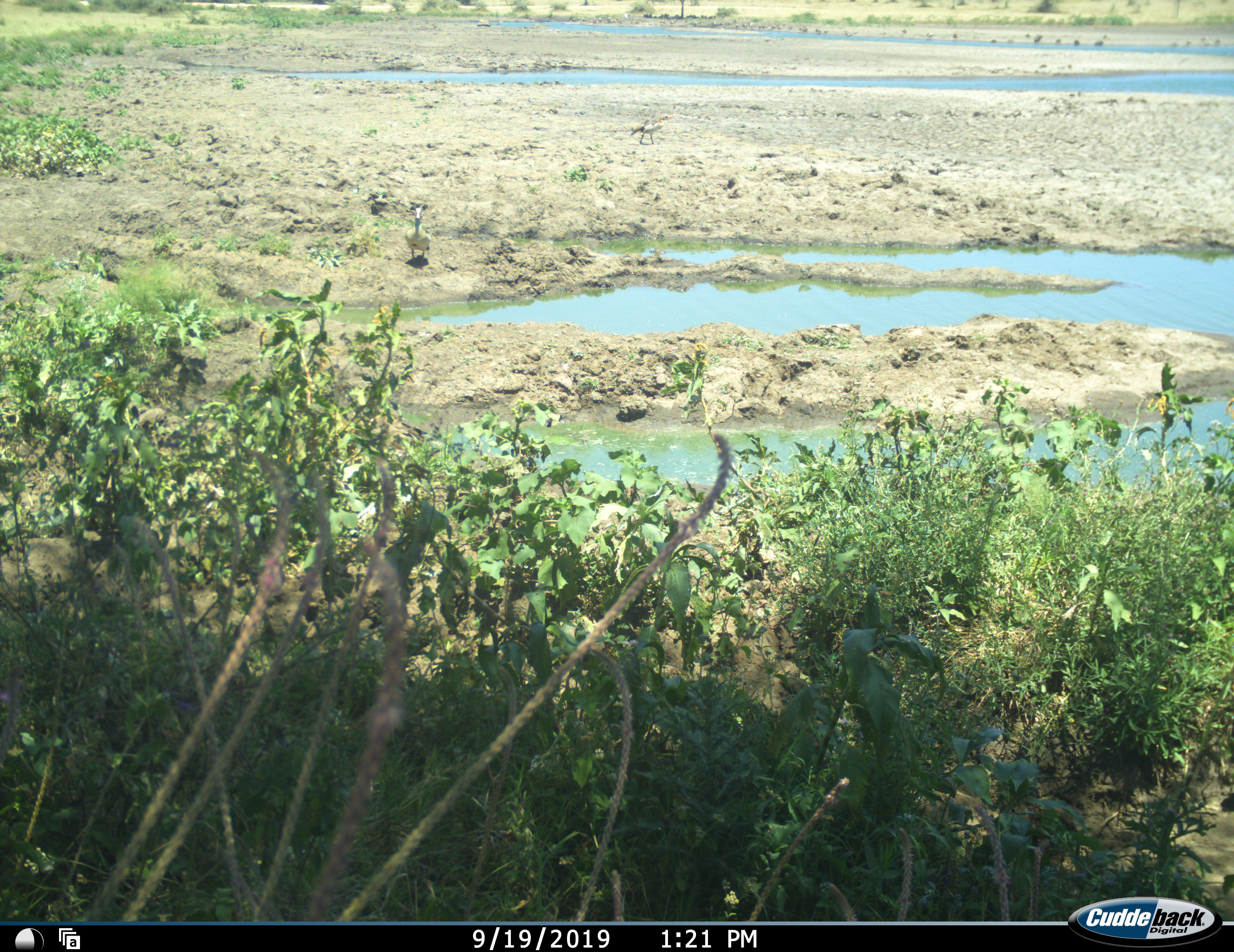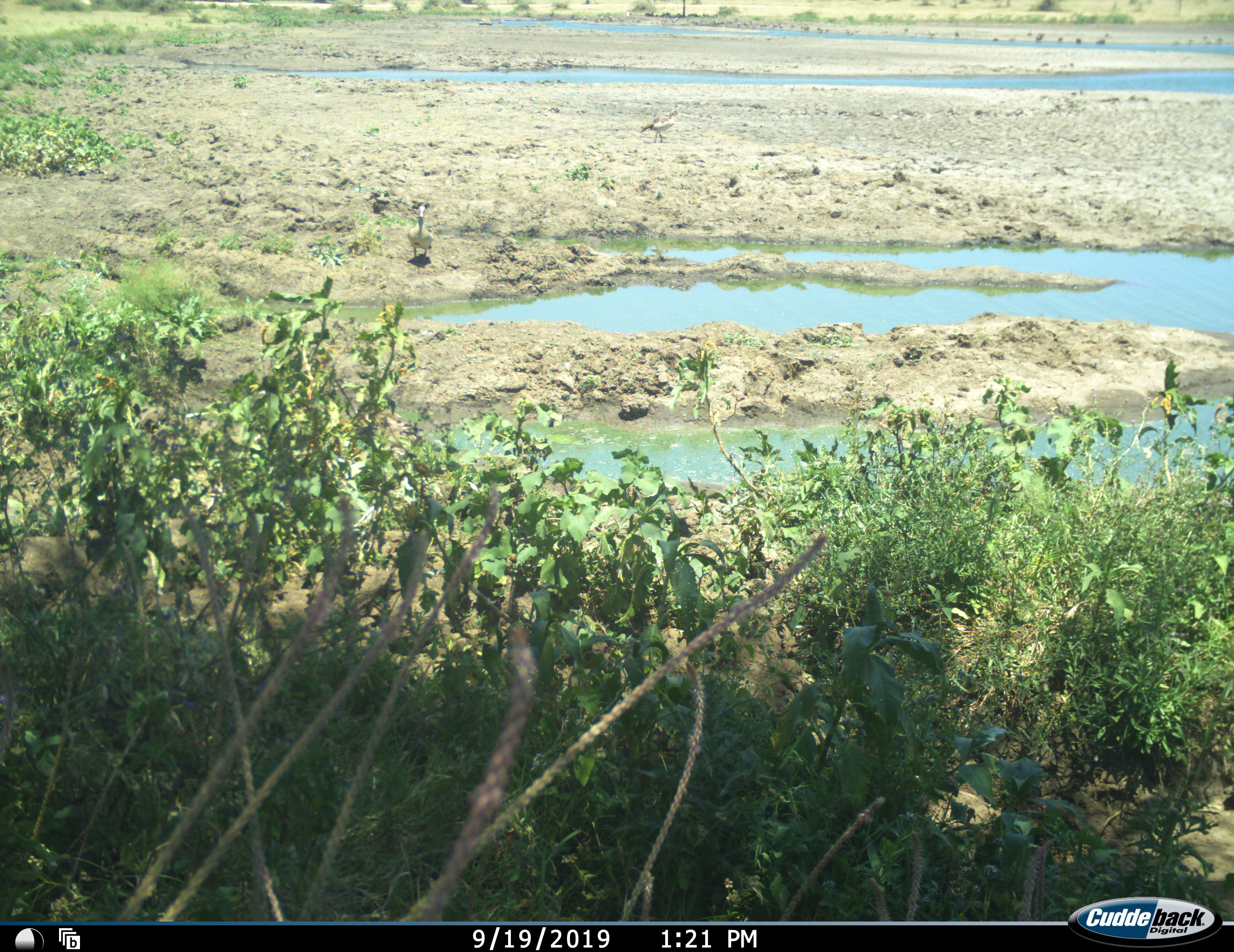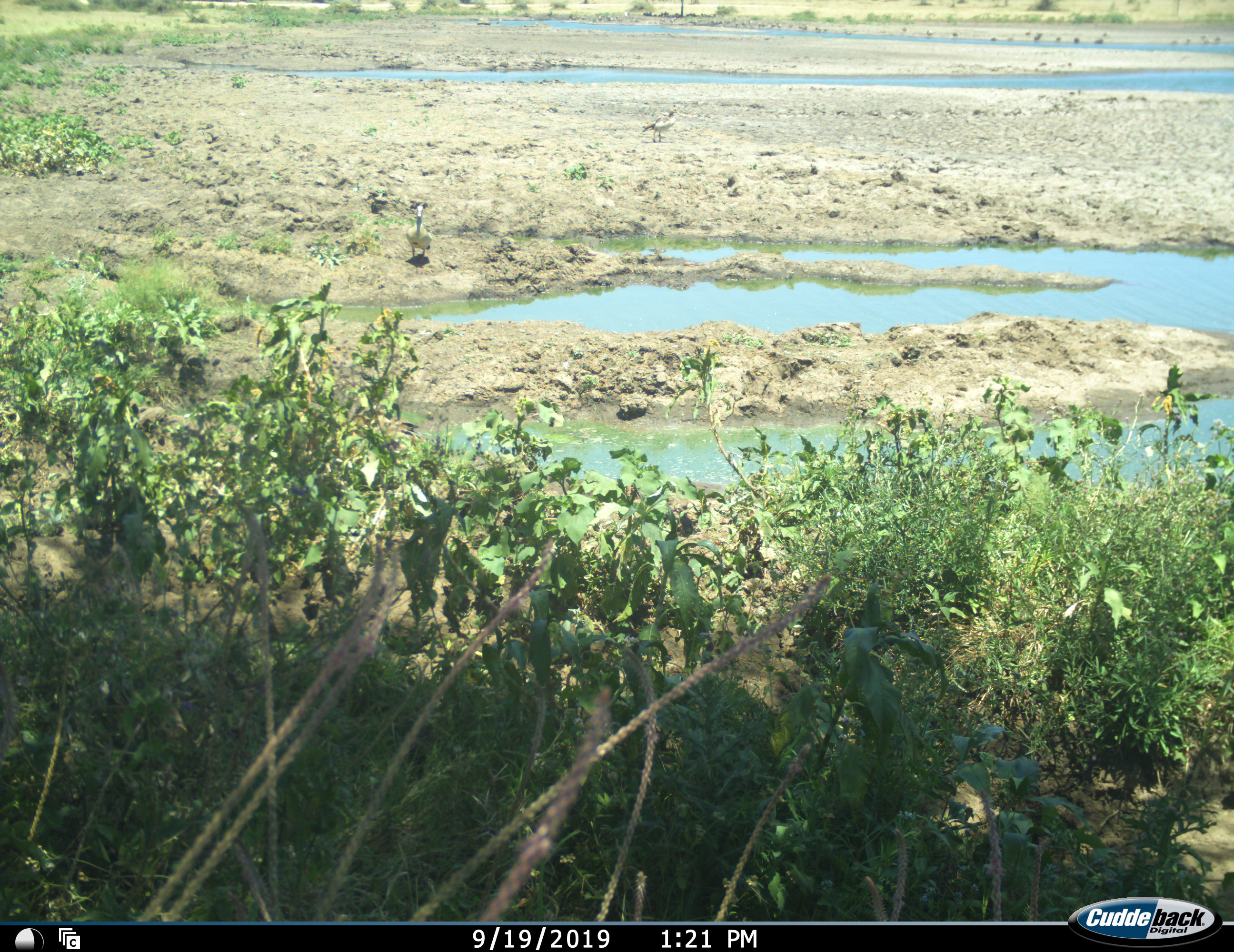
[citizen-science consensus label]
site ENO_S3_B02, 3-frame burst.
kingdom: Animalia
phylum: Chordata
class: Aves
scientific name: Aves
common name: bird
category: birdother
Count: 2.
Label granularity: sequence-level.